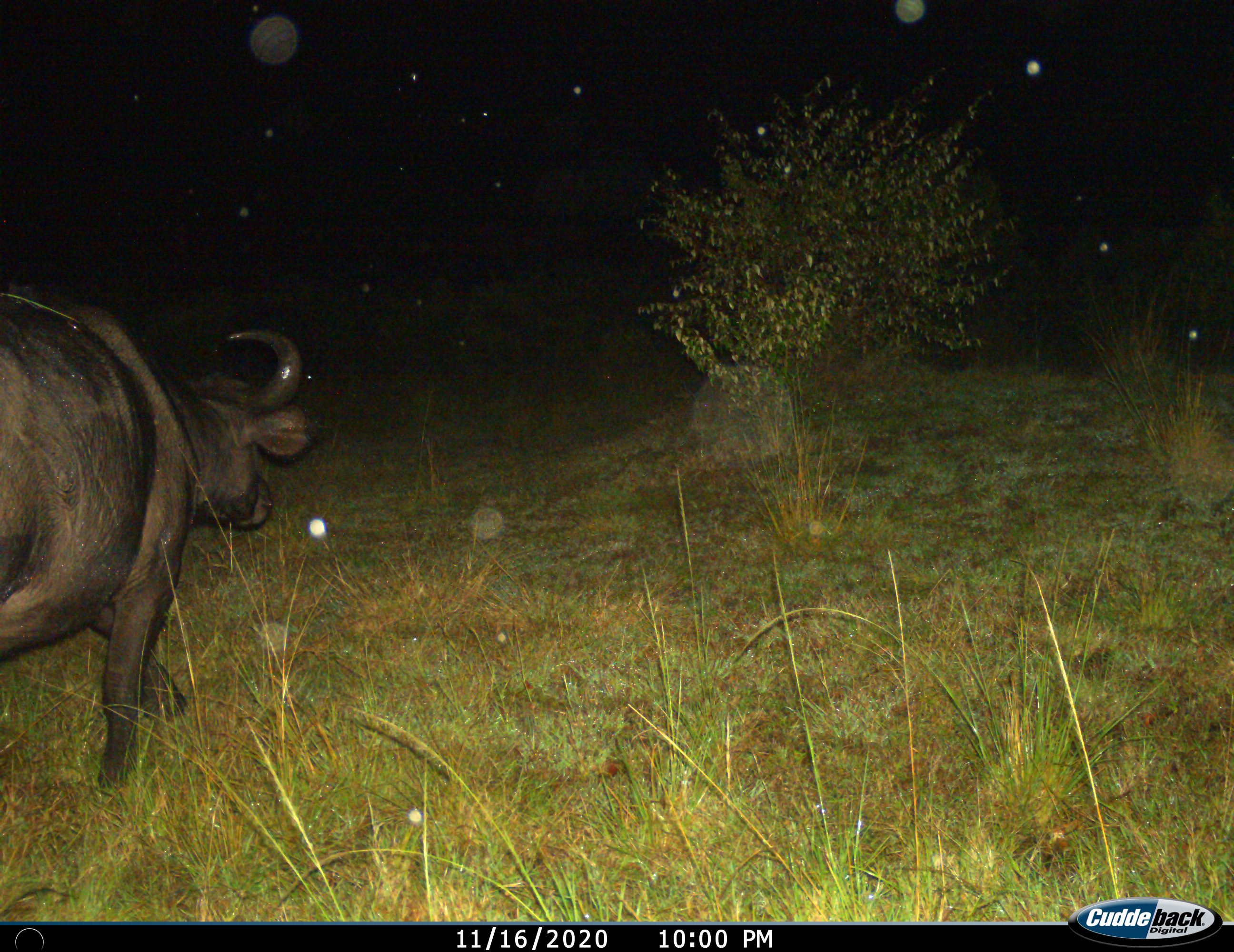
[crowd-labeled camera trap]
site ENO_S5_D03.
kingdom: Animalia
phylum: Chordata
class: Mammalia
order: Artiodactyla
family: Bovidae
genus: Syncerus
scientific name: Syncerus caffer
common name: african buffalo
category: buffalo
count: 1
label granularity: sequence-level